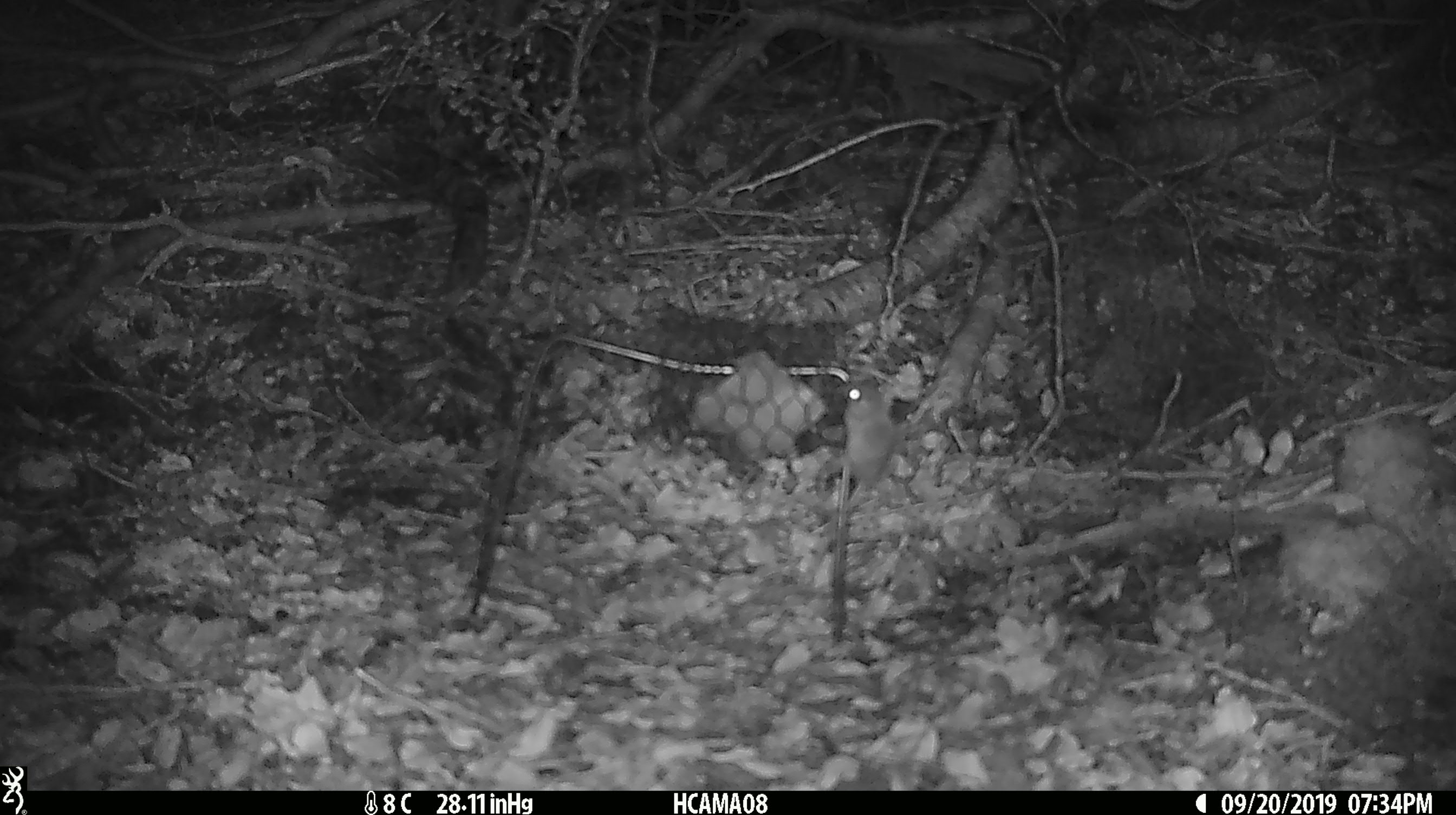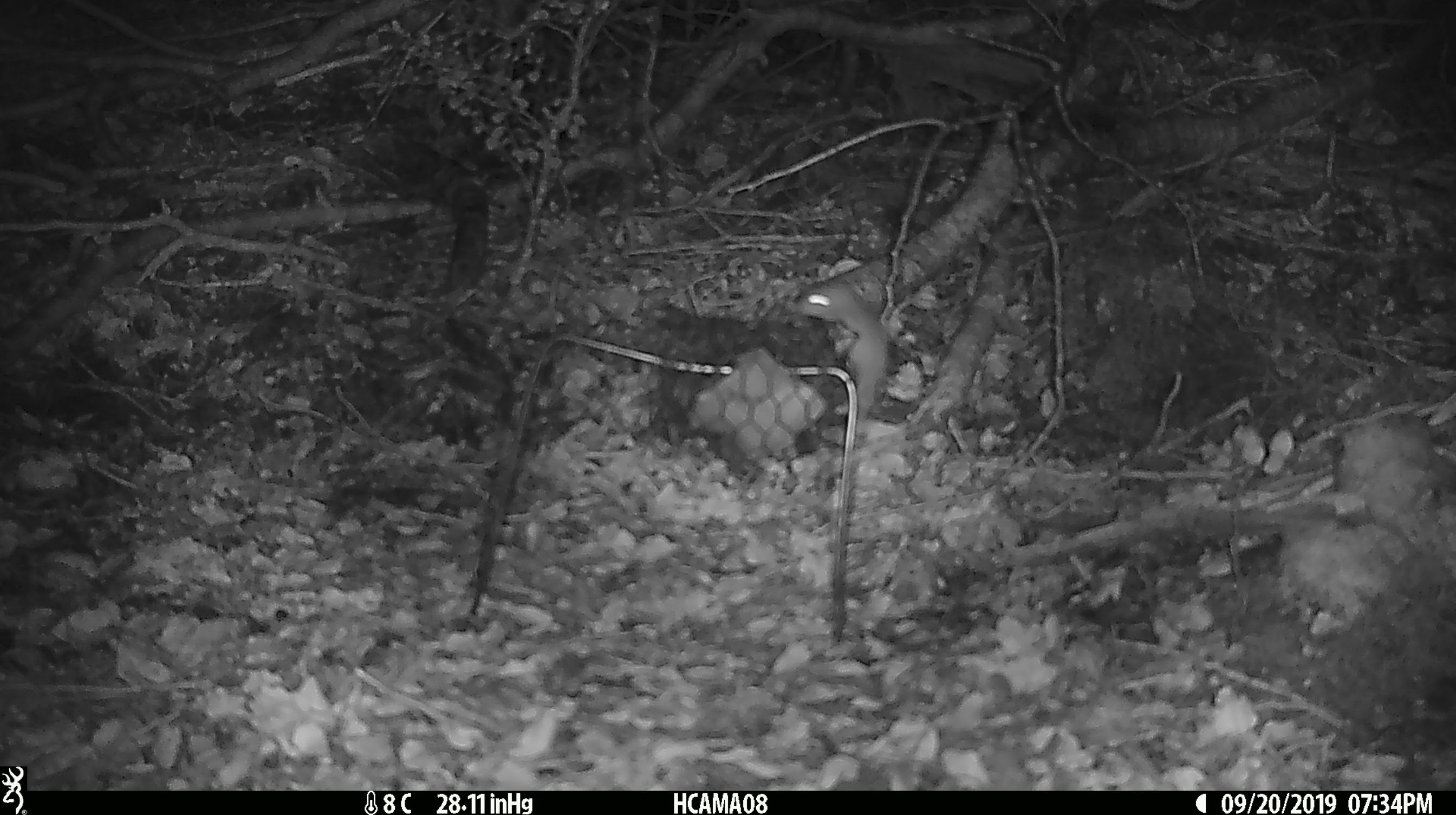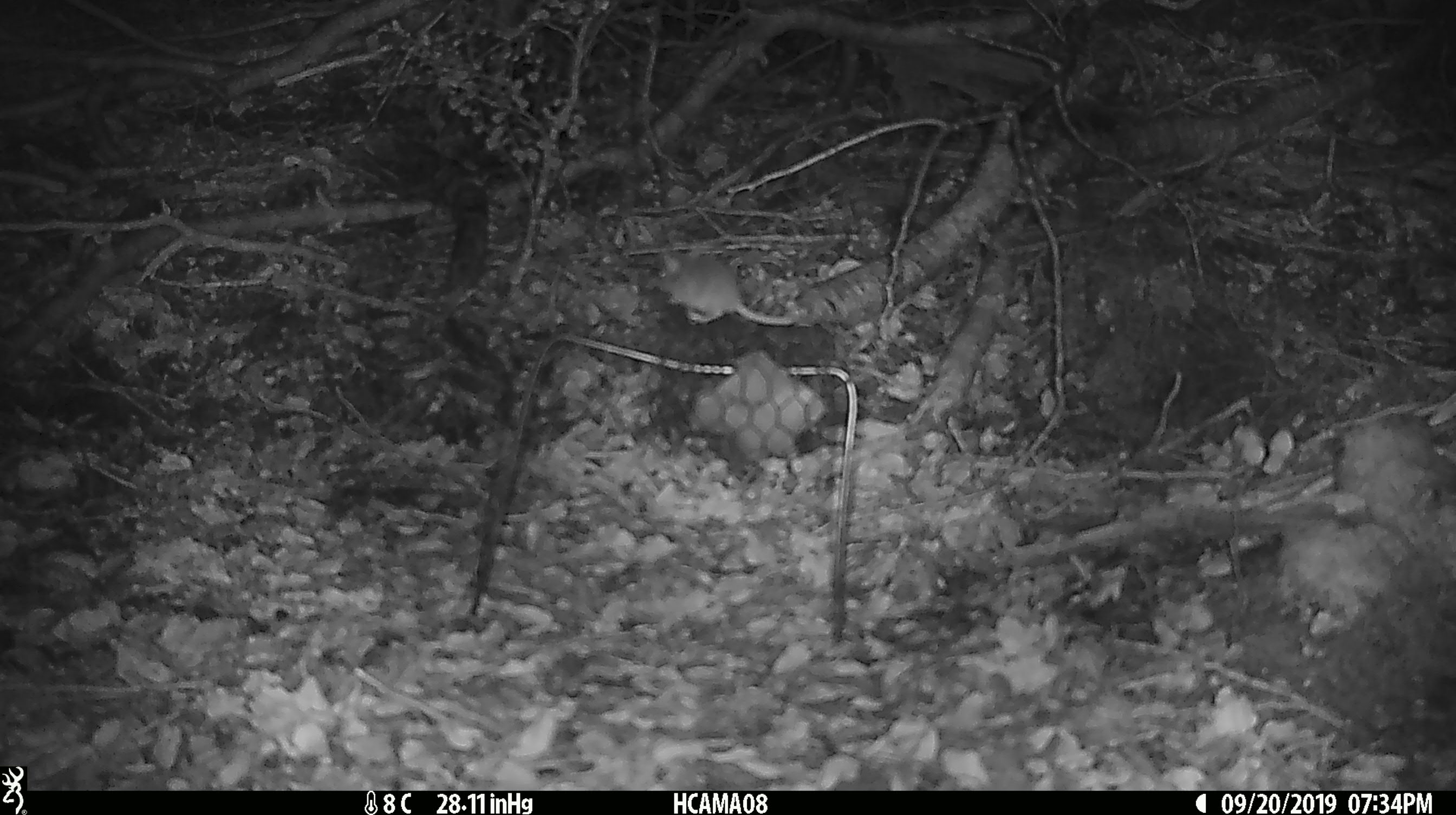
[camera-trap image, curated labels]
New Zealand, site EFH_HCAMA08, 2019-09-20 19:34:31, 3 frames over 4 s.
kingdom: Animalia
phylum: Chordata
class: Mammalia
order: Rodentia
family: Muridae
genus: Mus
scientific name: Mus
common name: mouse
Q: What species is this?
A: Mouse (Mus).